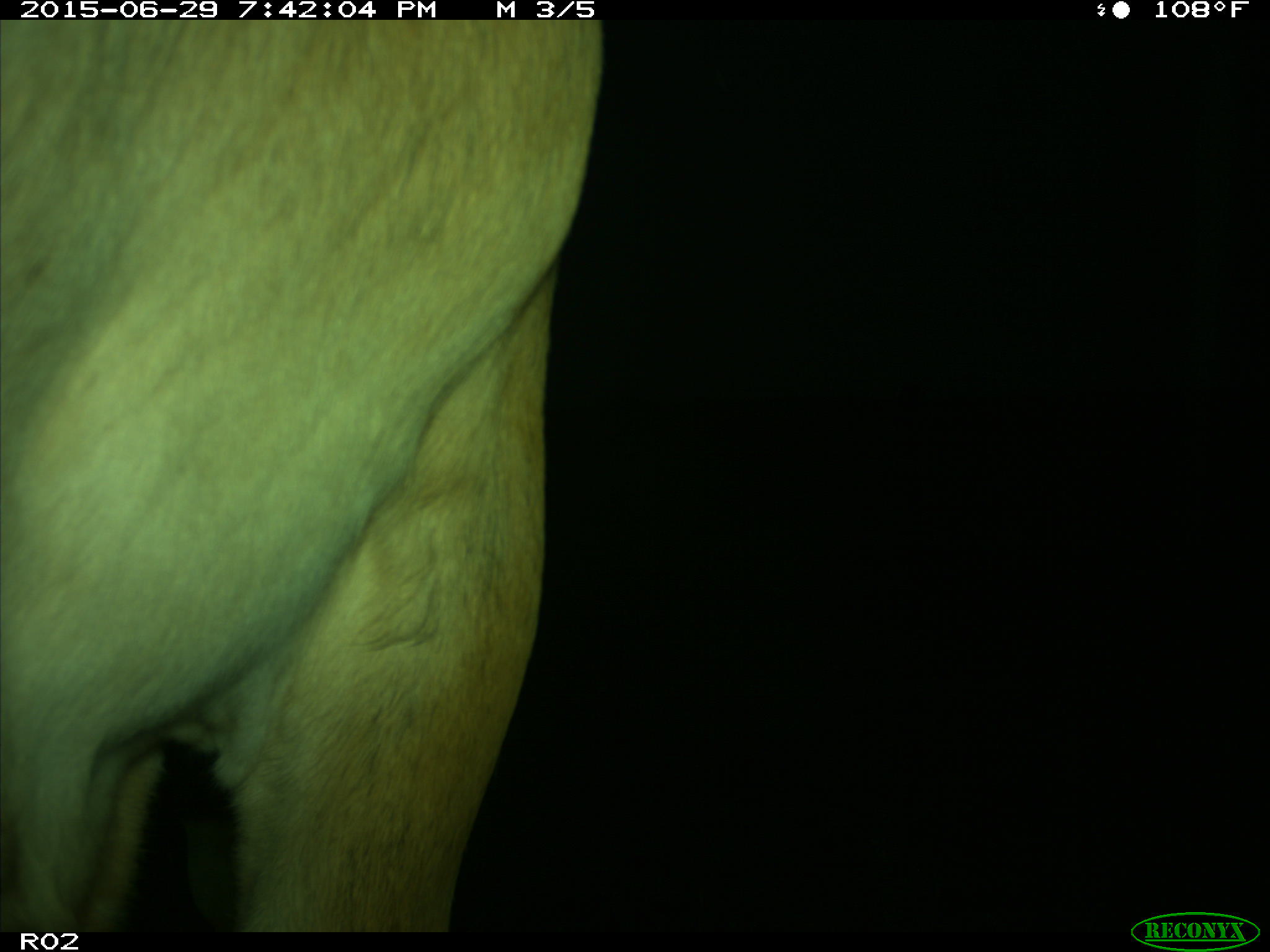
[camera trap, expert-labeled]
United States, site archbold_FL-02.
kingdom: Animalia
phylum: Chordata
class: Mammalia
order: Artiodactyla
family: Bovidae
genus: Bos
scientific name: Bos taurus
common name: domestic cow